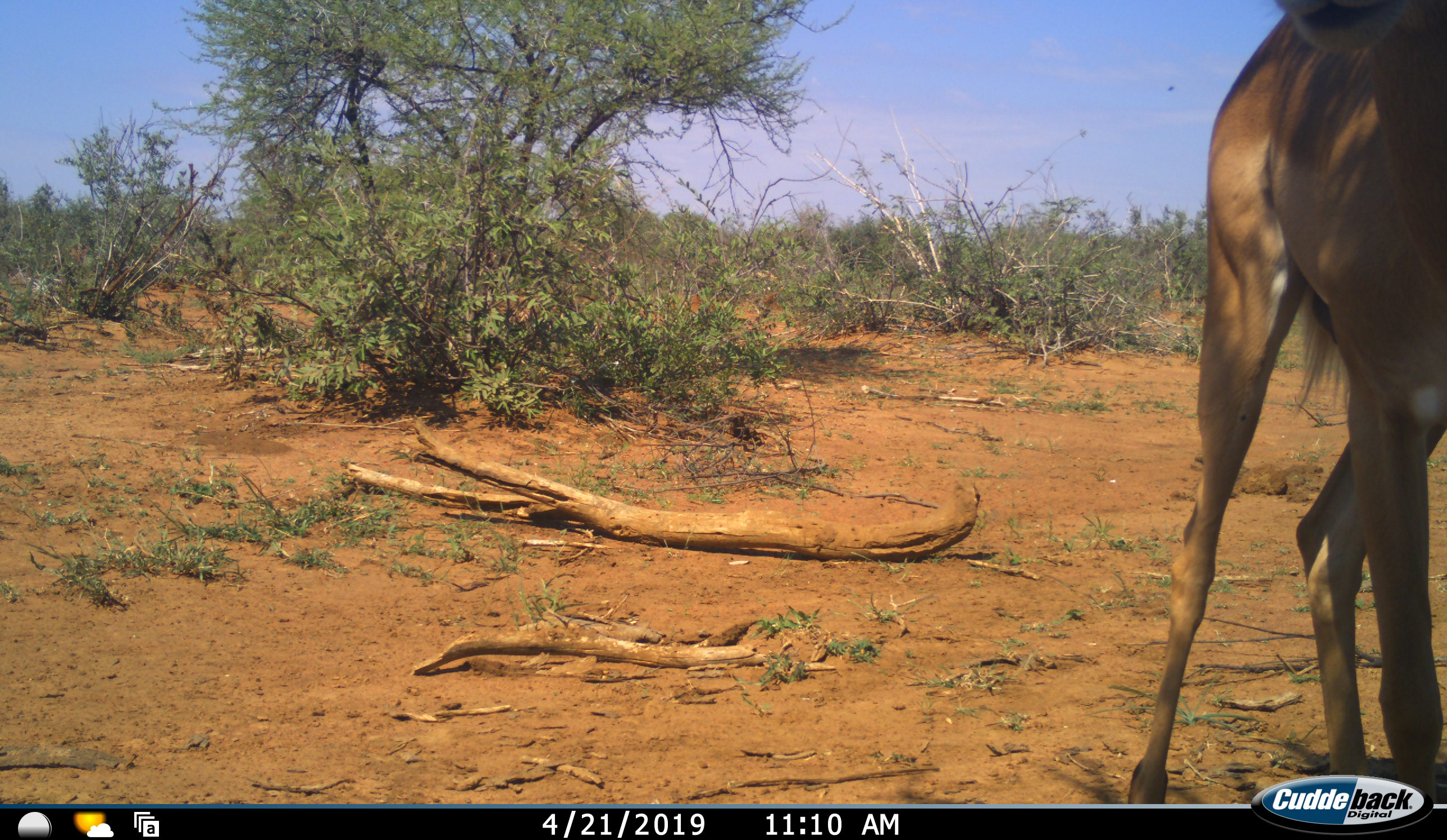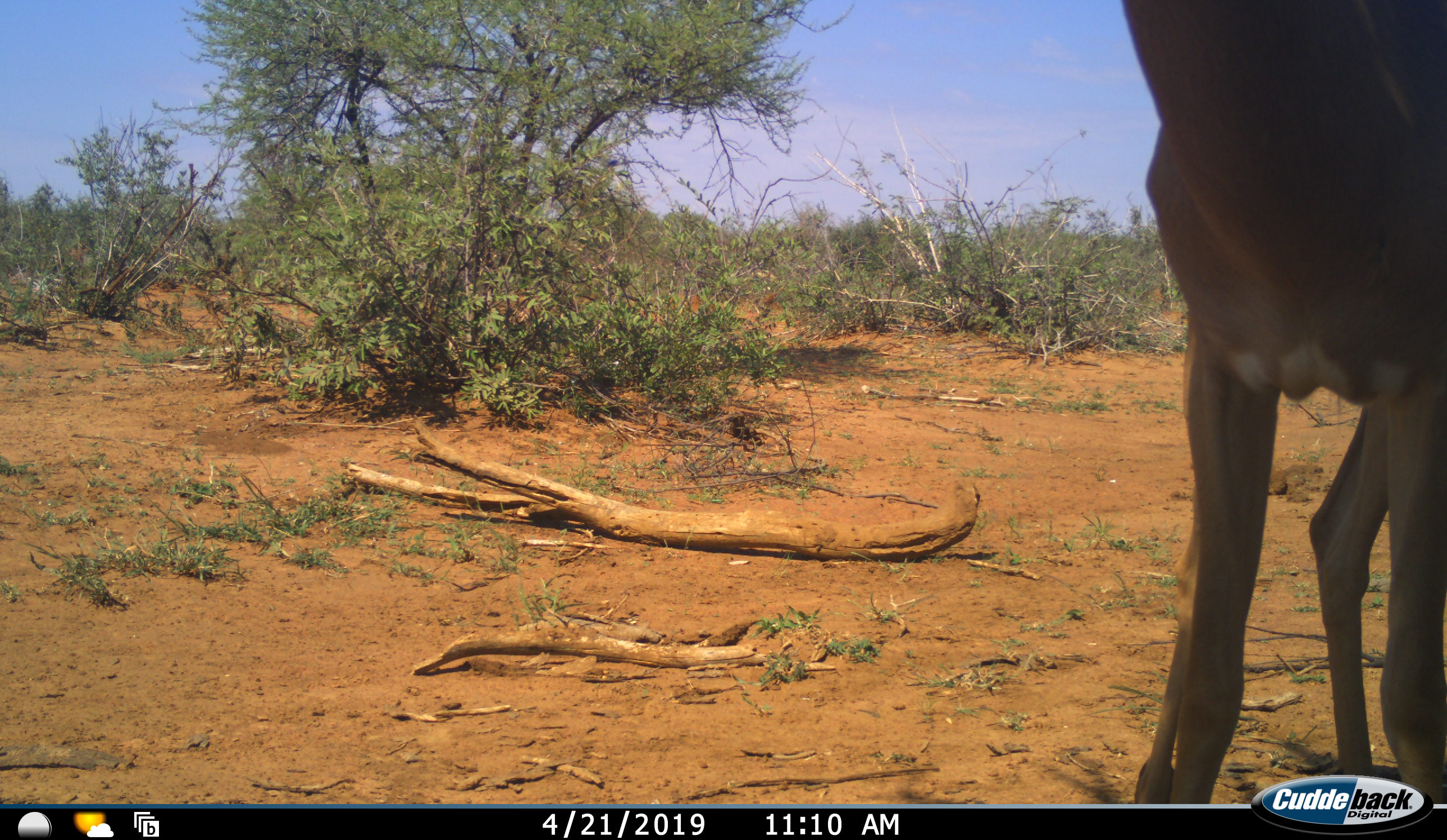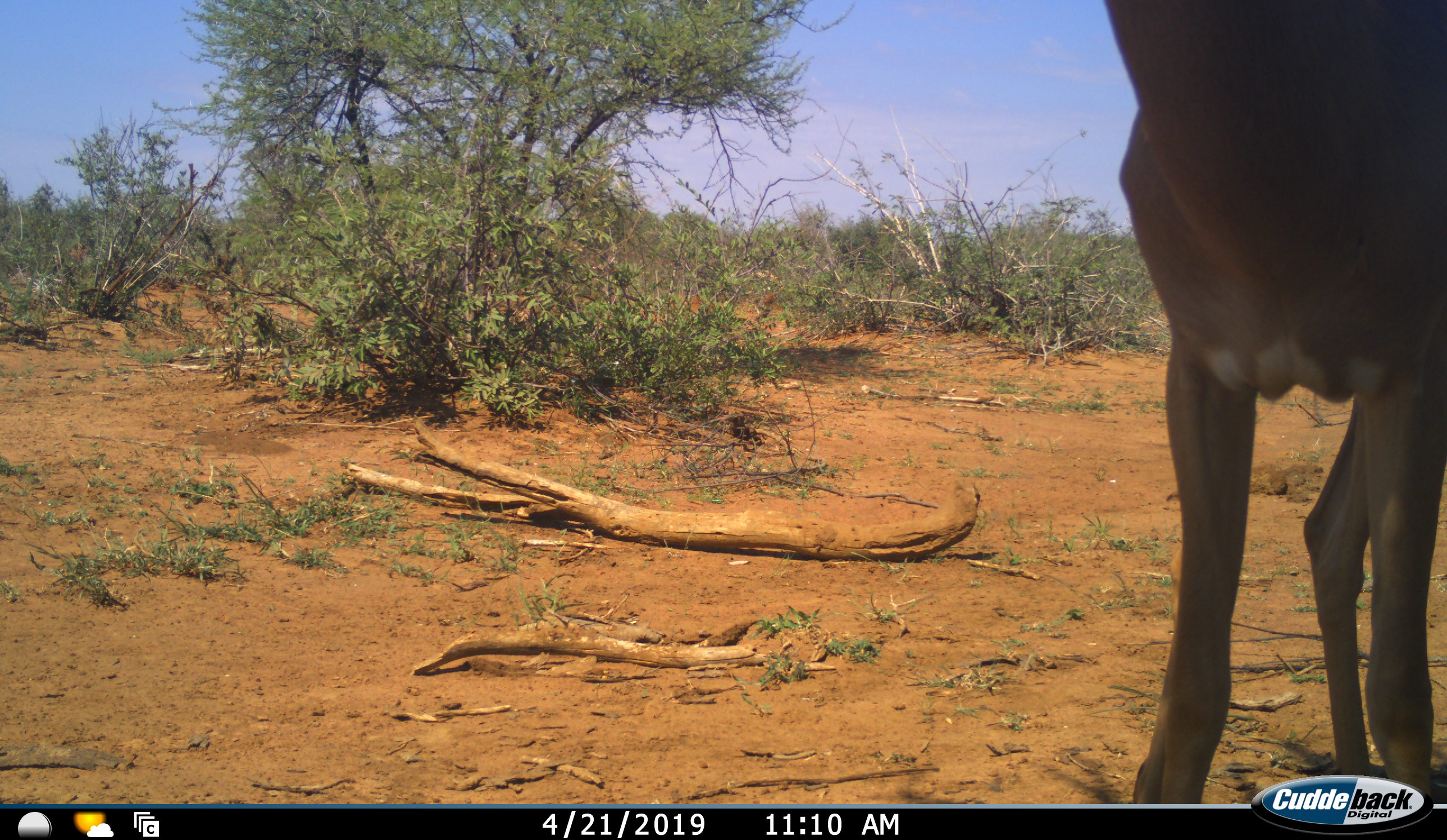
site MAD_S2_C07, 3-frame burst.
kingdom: Animalia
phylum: Chordata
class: Mammalia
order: Artiodactyla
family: Bovidae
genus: Aepyceros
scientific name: Aepyceros melampus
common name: impala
Impala (Aepyceros melampus), count 1. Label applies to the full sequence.